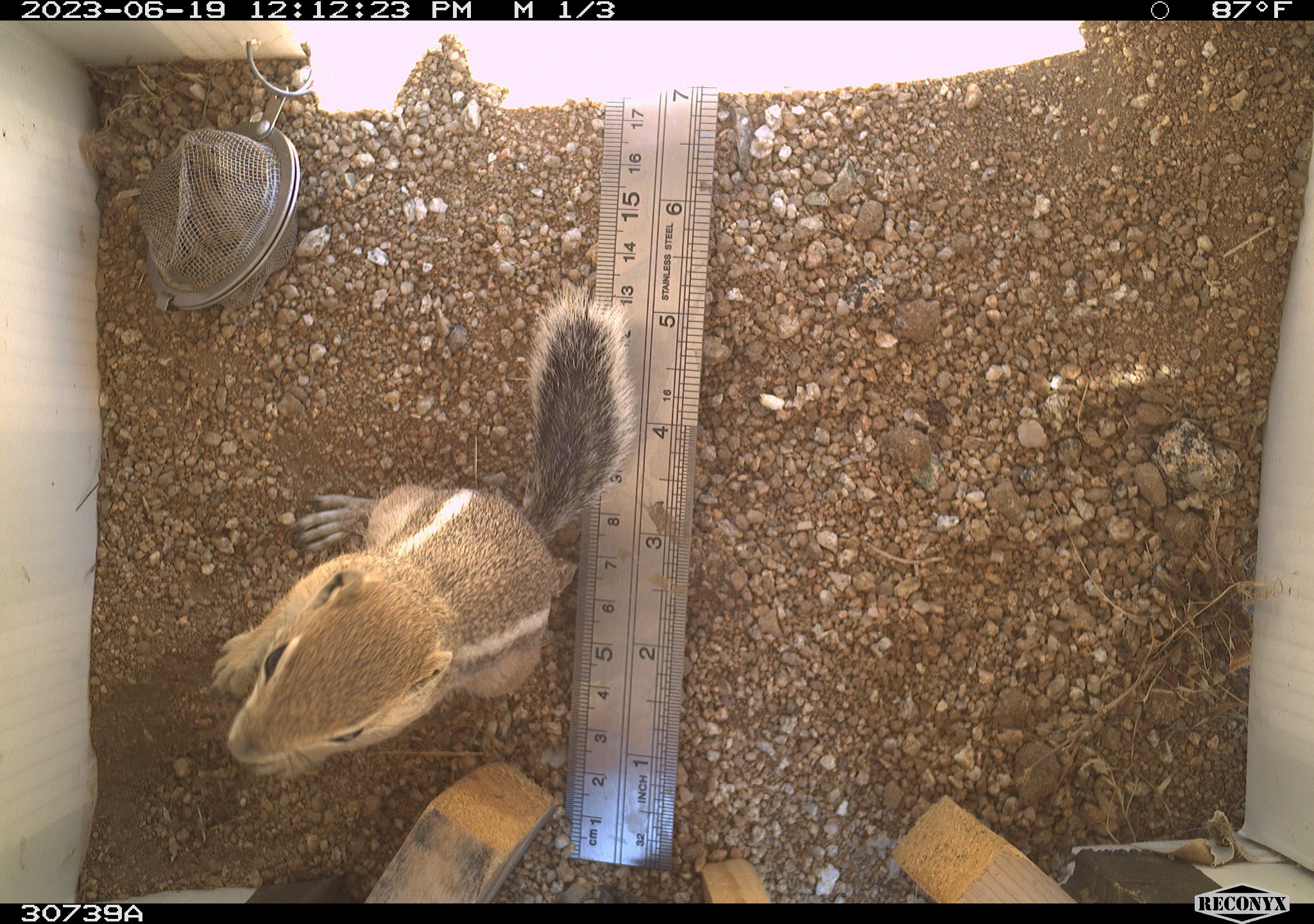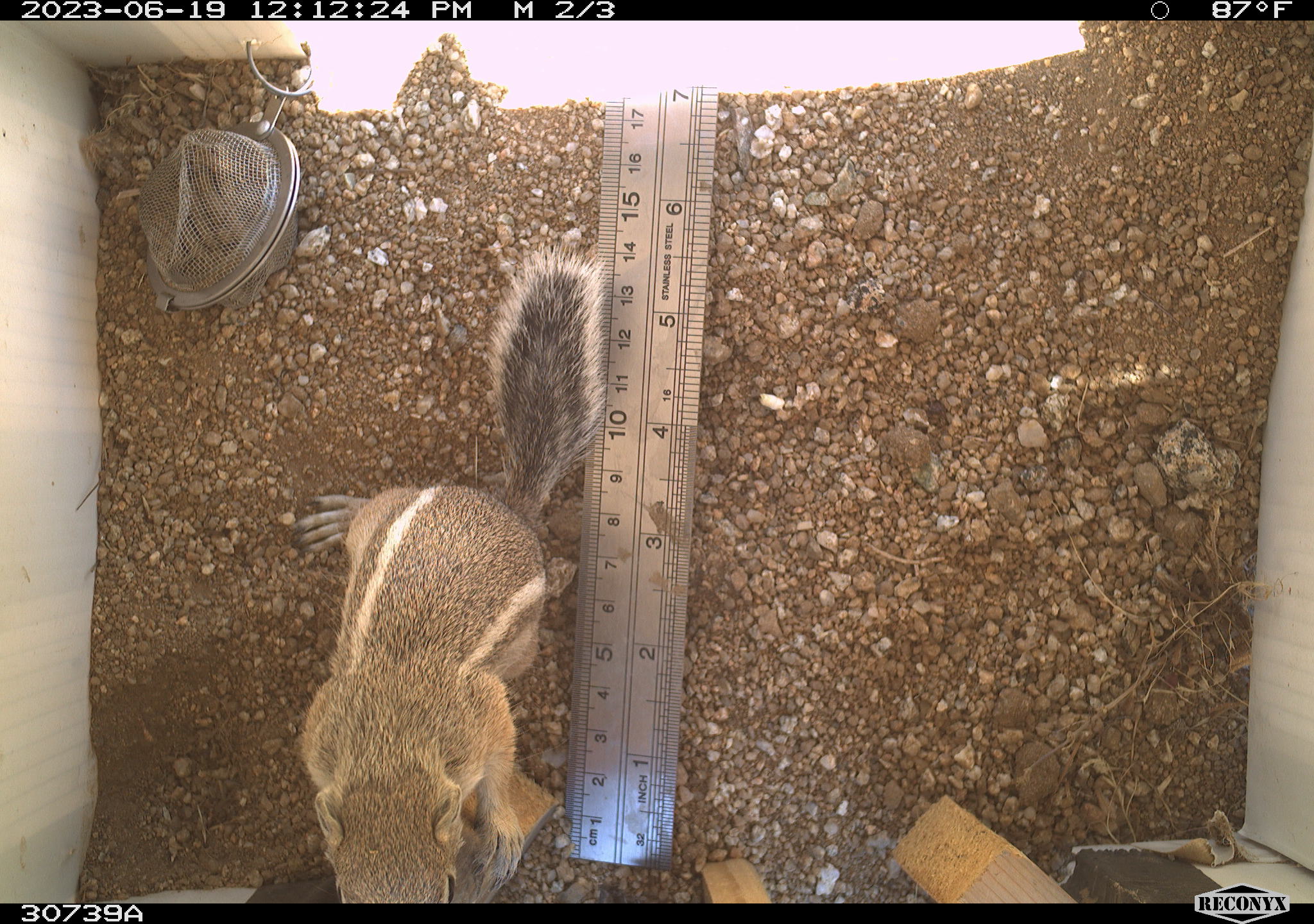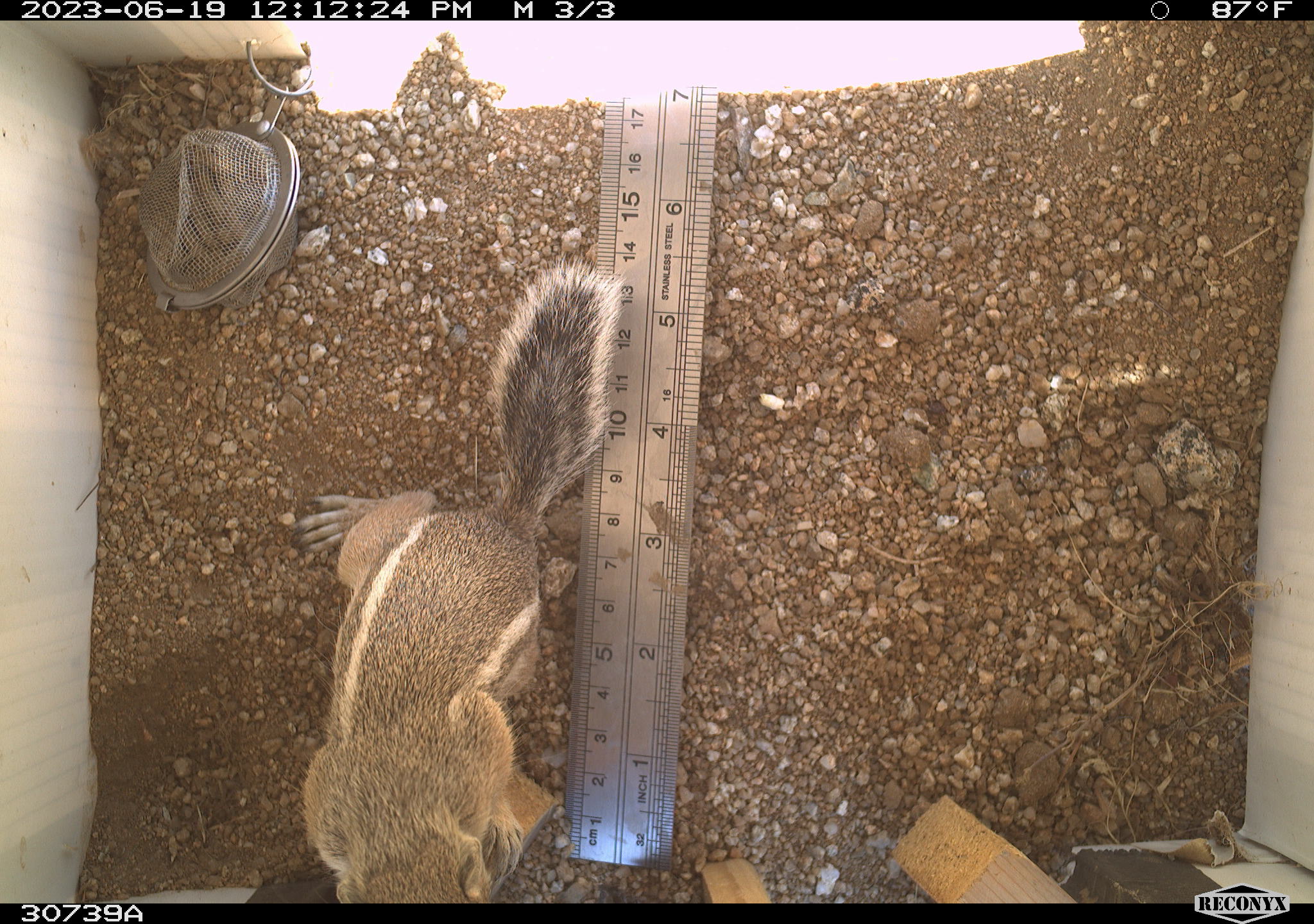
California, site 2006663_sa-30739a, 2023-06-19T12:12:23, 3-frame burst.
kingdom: Animalia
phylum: Chordata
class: Mammalia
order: Rodentia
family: Sciuridae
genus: Ammospermophilus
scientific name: Ammospermophilus leucurus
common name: white-tailed antelope squirrel